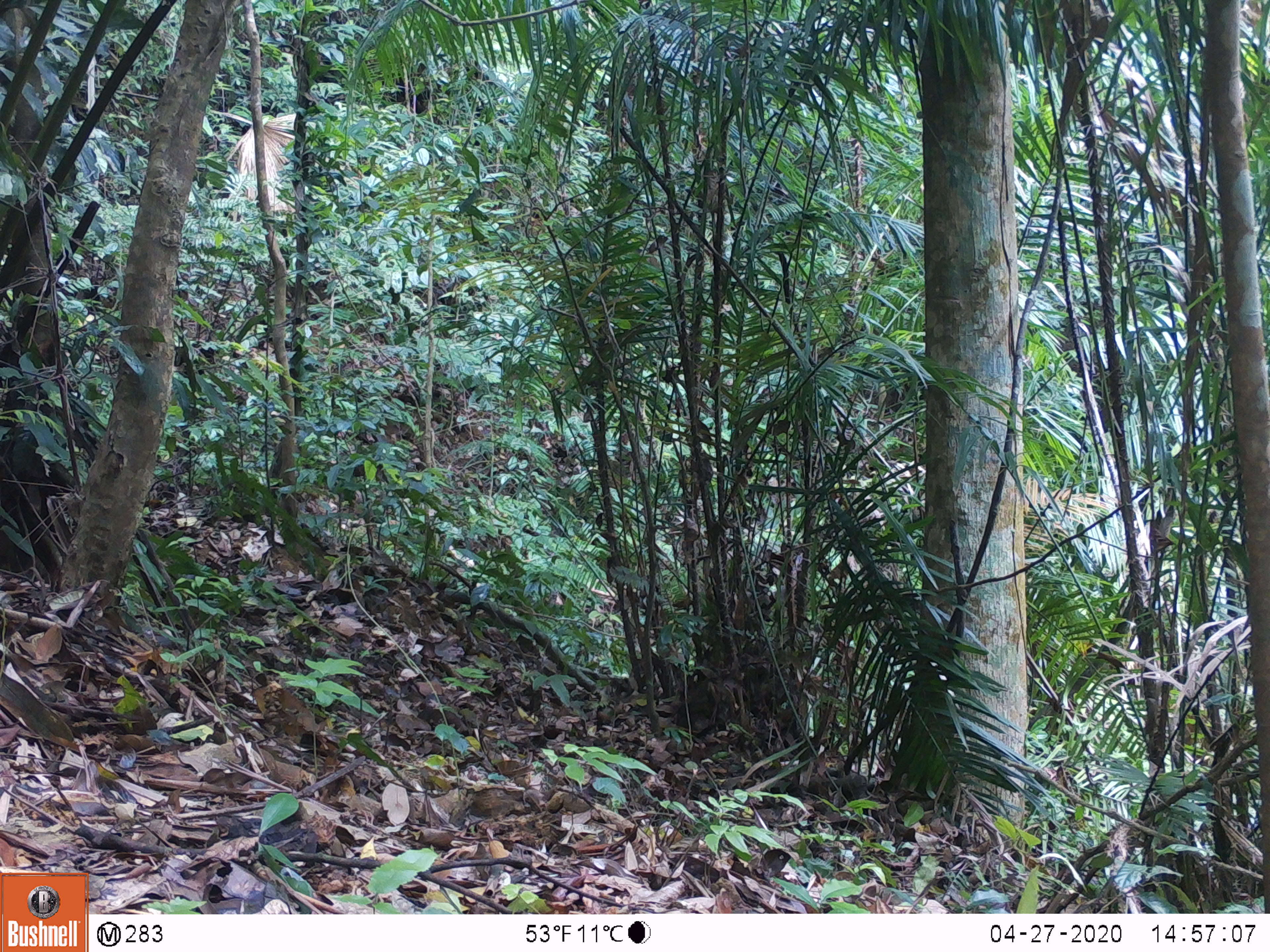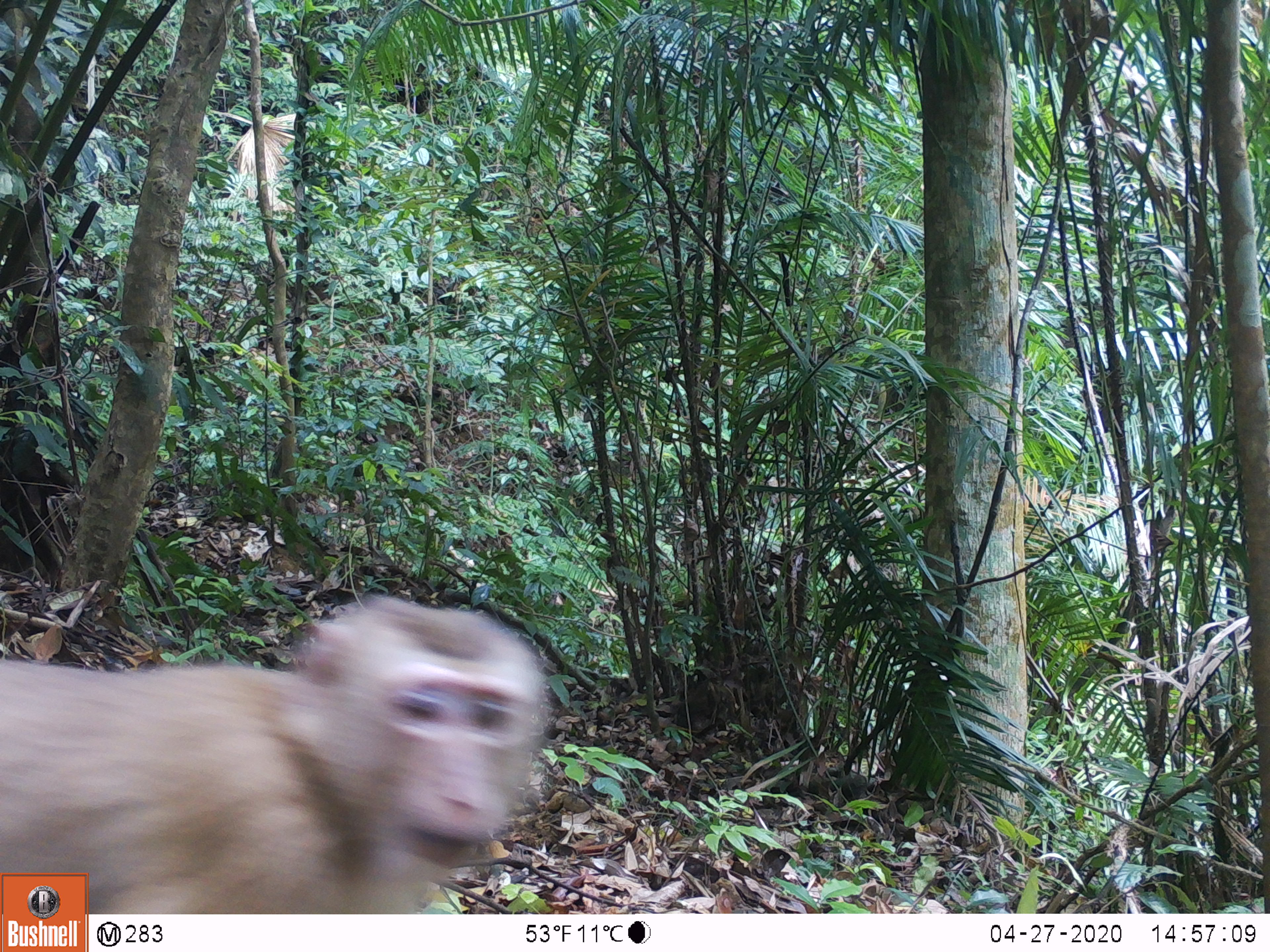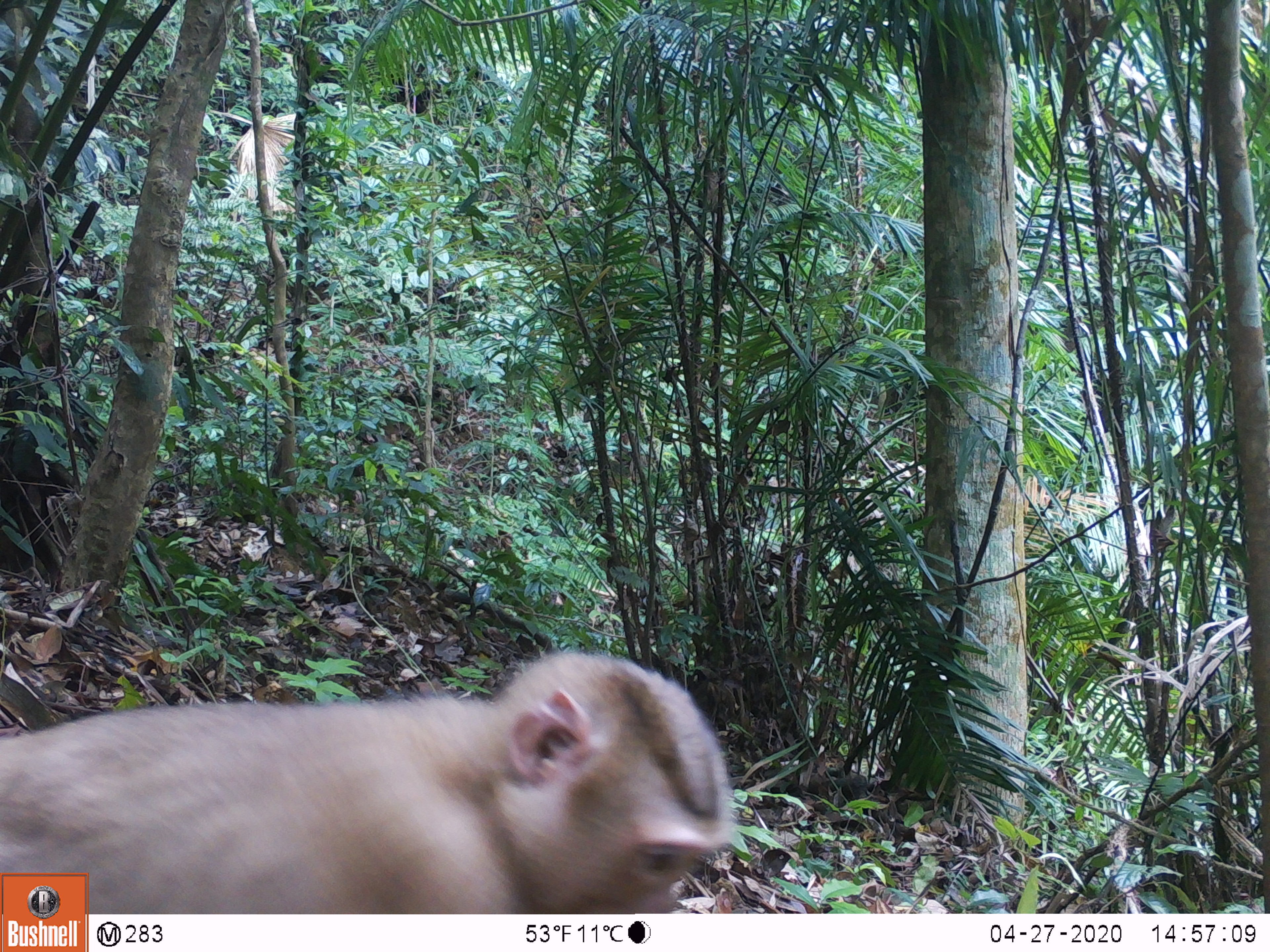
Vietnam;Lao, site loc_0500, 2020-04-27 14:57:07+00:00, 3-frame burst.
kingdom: Animalia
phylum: Chordata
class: Mammalia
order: Primates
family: Cercopithecidae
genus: Macaca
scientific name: Macaca nemestrina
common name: pig-tailed macaque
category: pig tailed macaque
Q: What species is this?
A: Pig tailed macaque (pig-tailed macaque) (Macaca nemestrina).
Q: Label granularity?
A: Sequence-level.